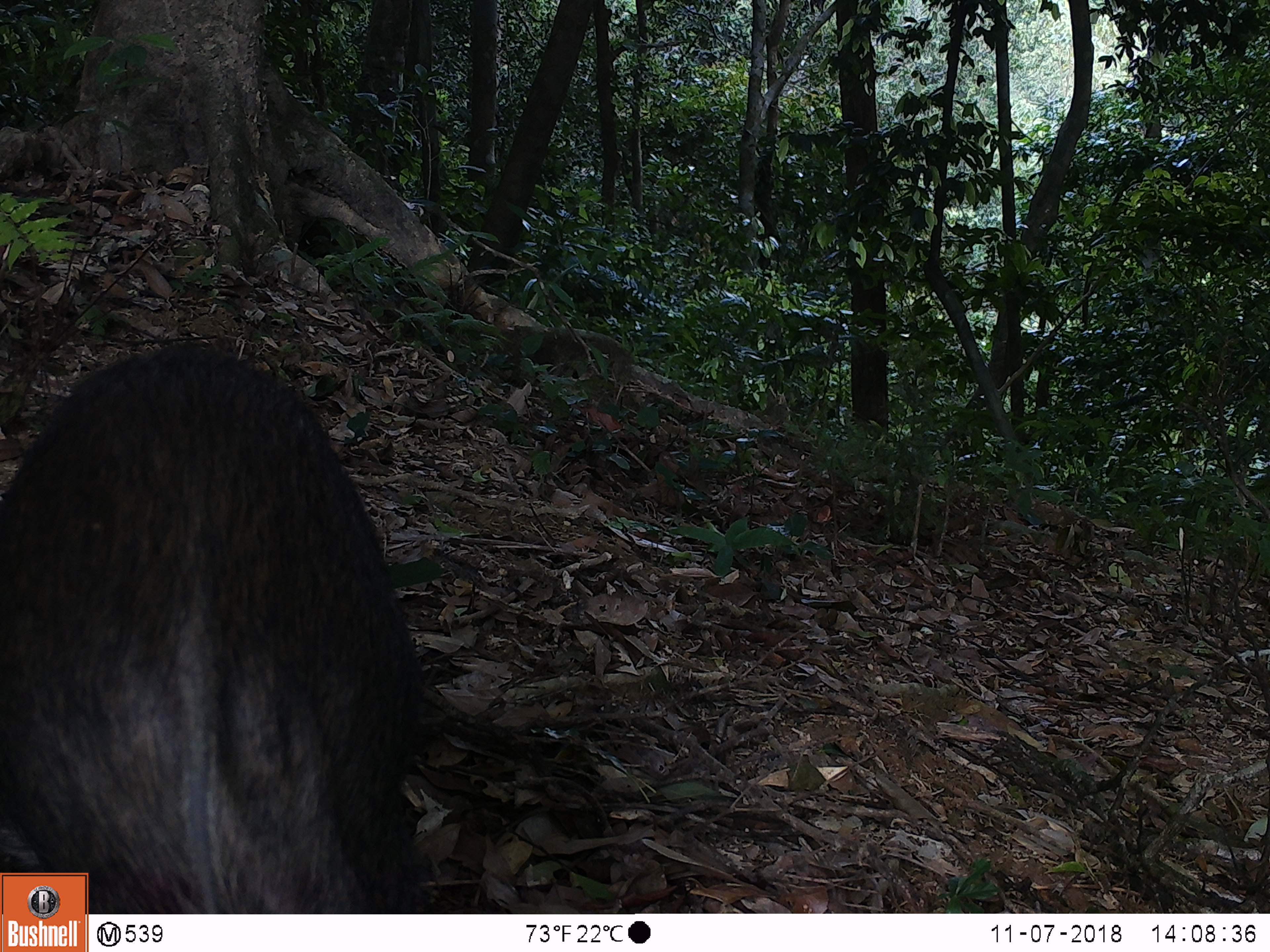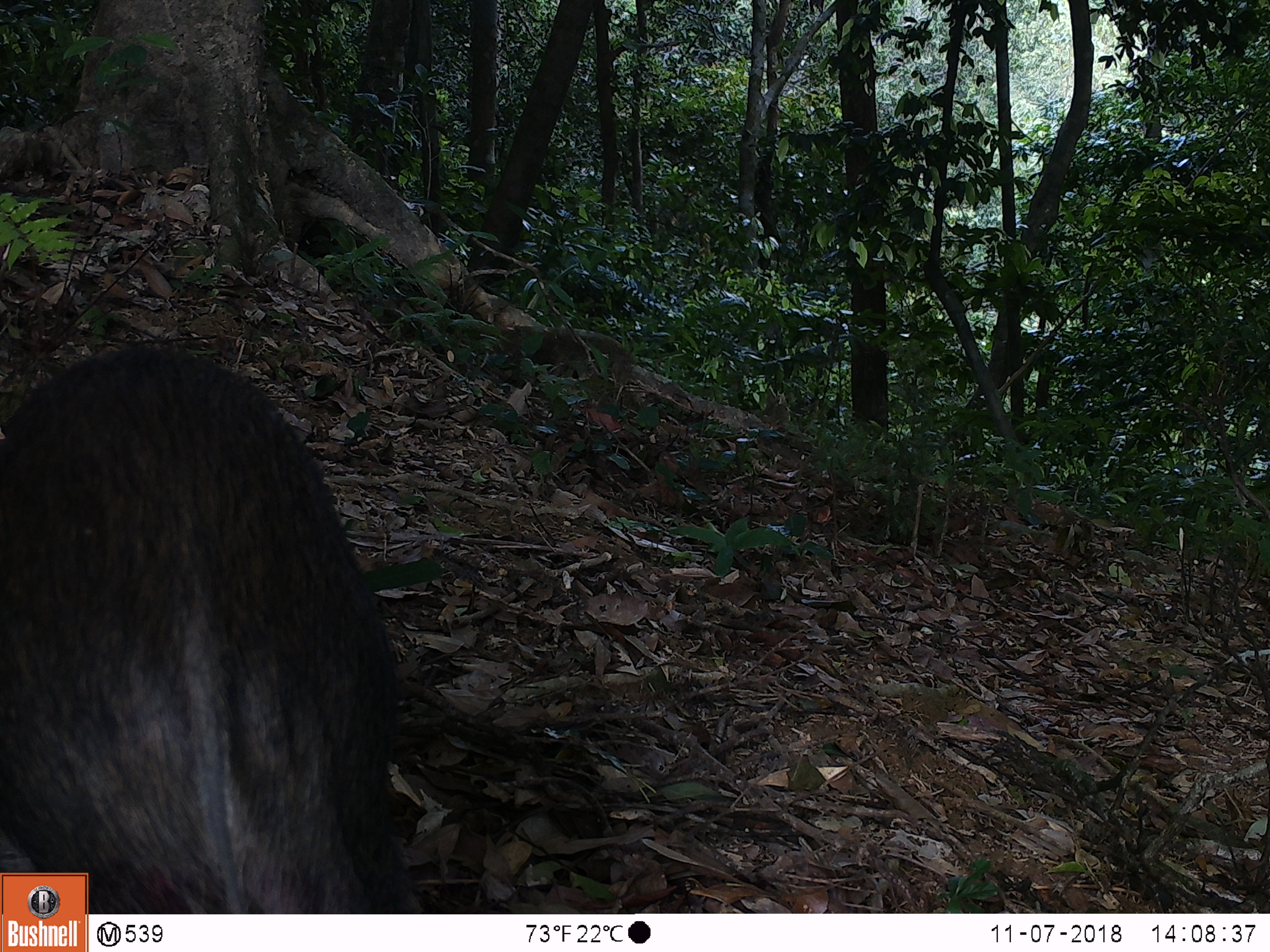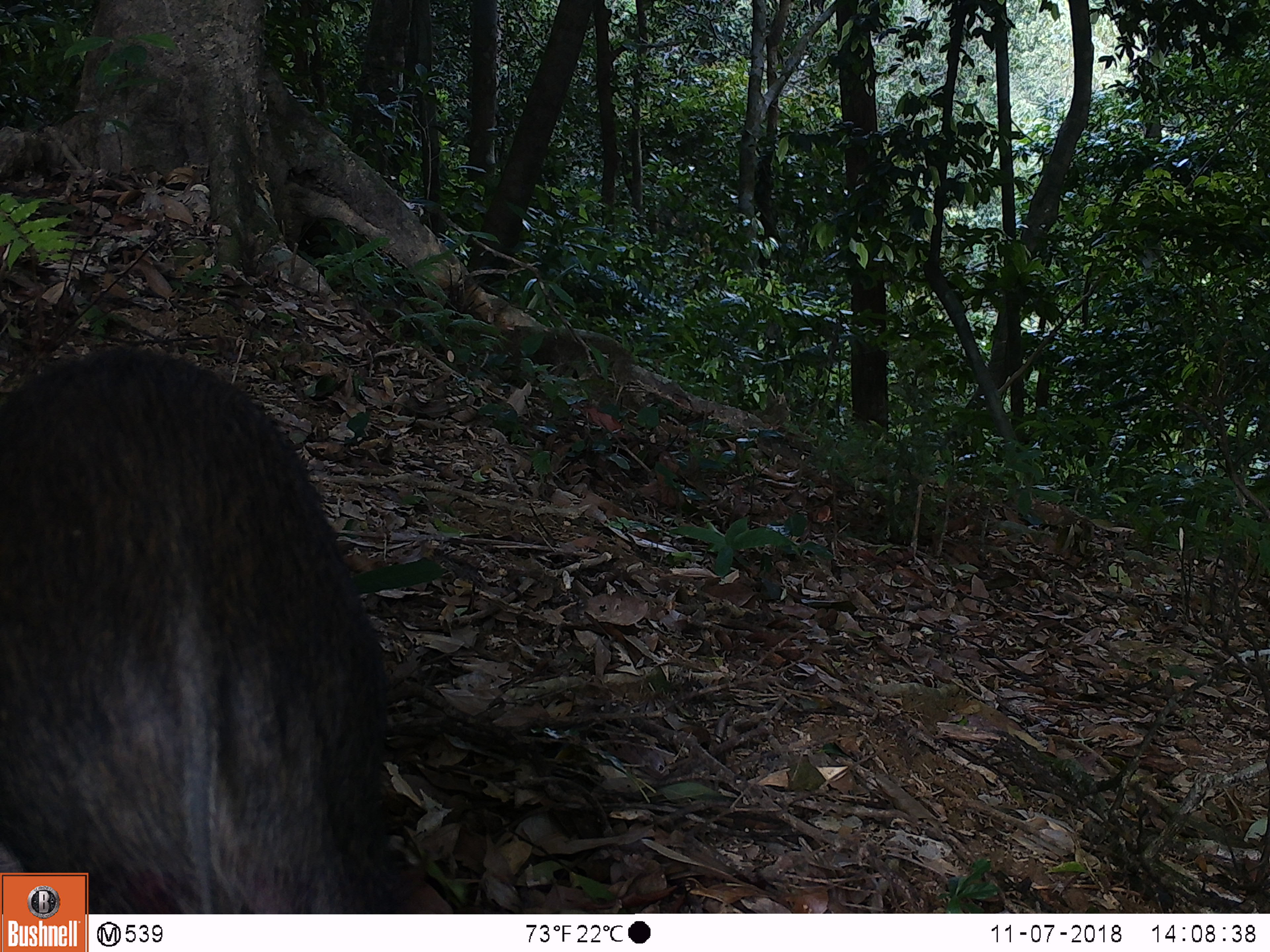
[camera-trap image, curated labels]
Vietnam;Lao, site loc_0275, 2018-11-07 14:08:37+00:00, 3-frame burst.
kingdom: Animalia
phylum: Chordata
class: Mammalia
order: Artiodactyla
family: Suidae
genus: Sus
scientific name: Sus scrofa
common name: eurasian wild pig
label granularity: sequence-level